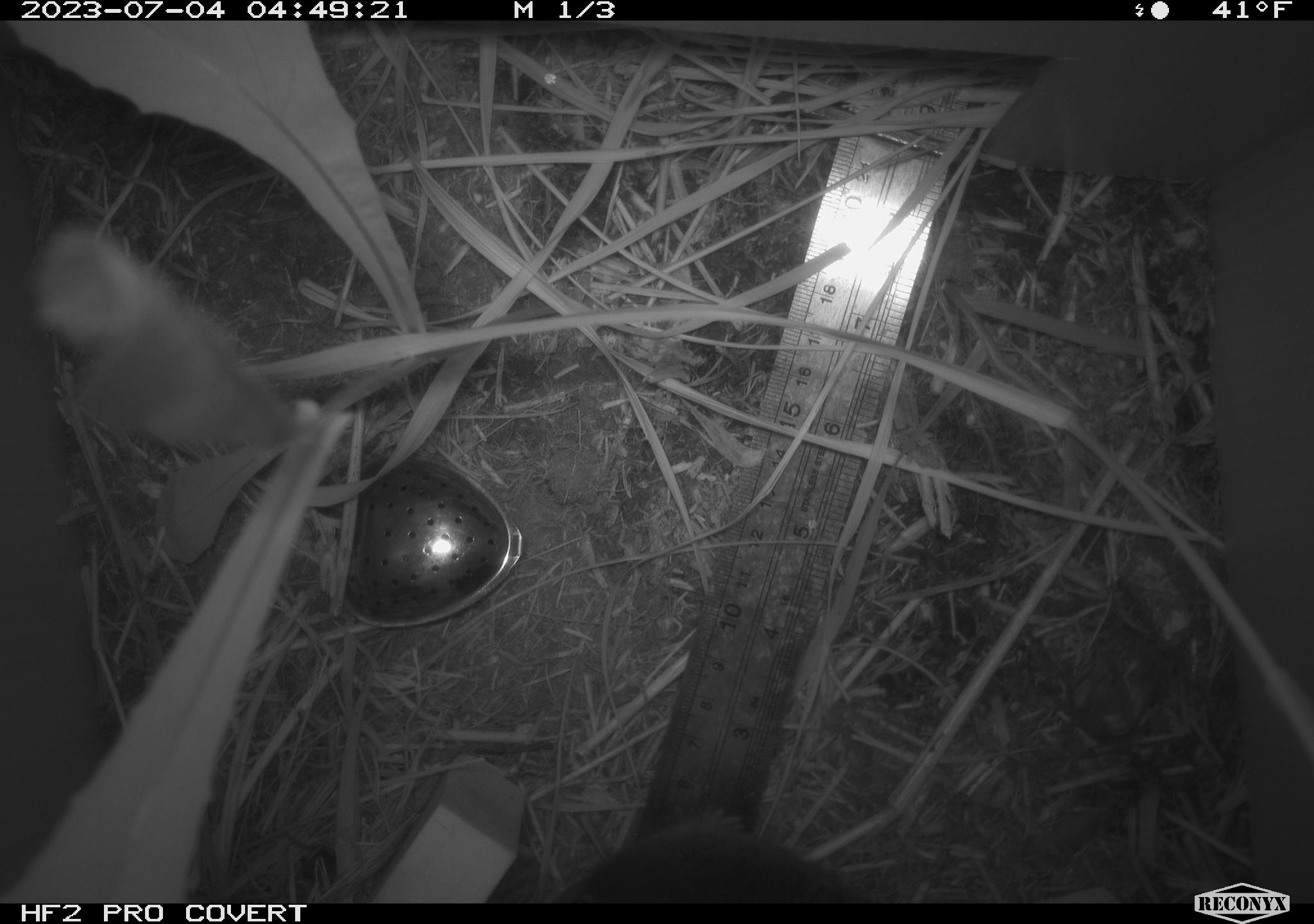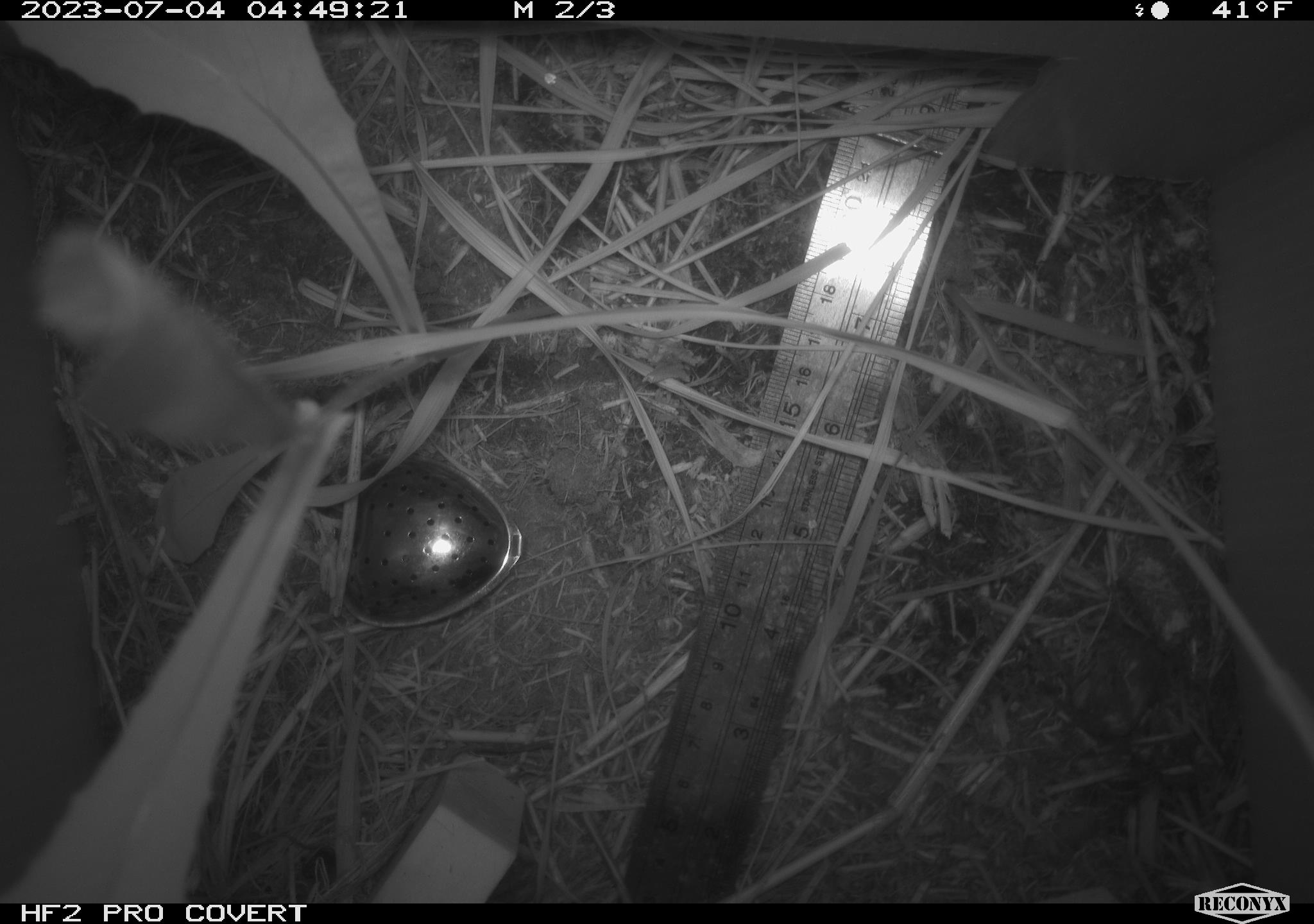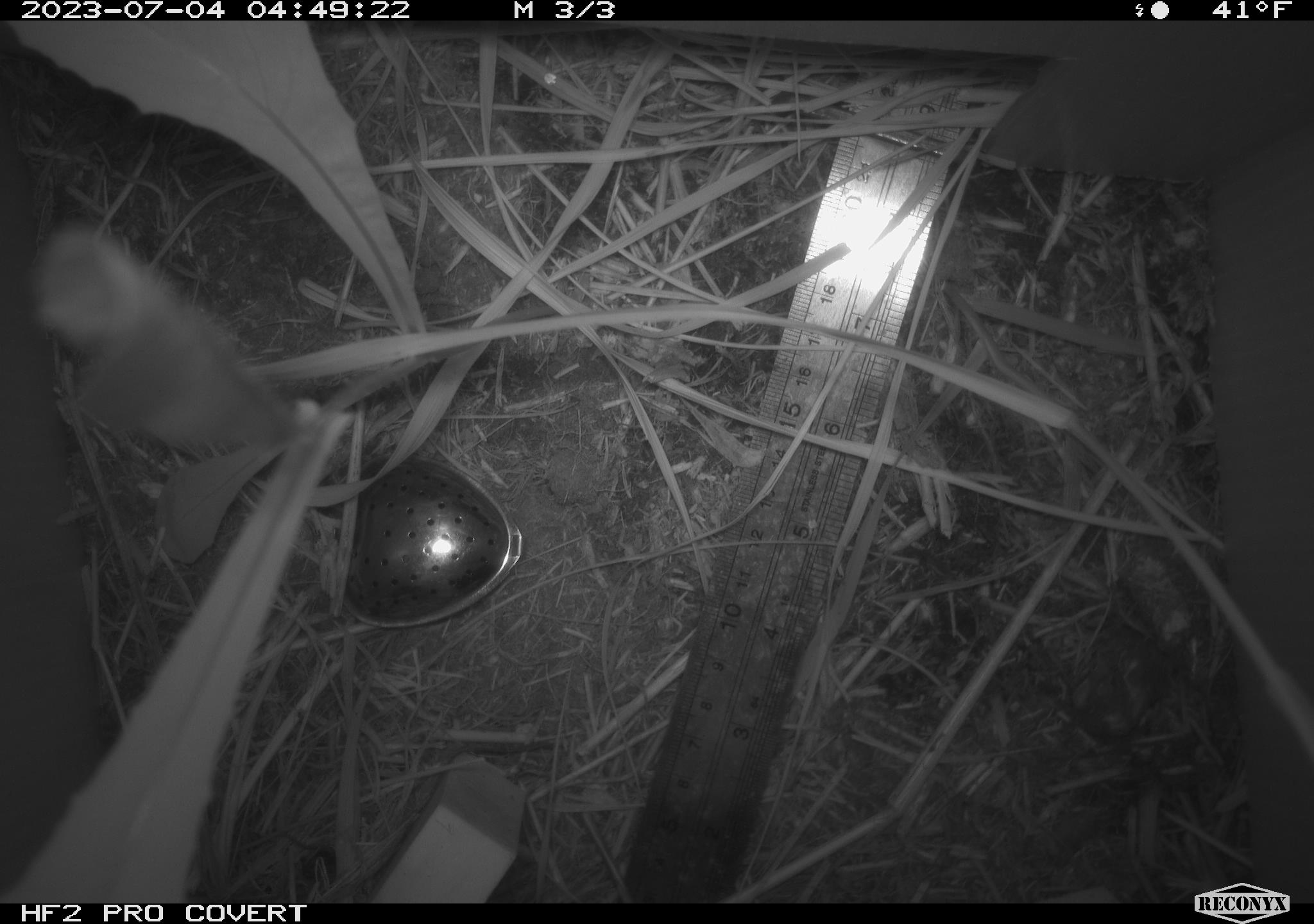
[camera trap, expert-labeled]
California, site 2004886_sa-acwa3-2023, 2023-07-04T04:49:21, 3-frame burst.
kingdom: Animalia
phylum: Chordata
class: Mammalia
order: Rodentia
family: Cricetidae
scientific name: Arvicolinae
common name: voles, lemmings, and muskrats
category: arvicolinae subfamily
Arvicolinae subfamily (voles, lemmings, and muskrats) (Arvicolinae).